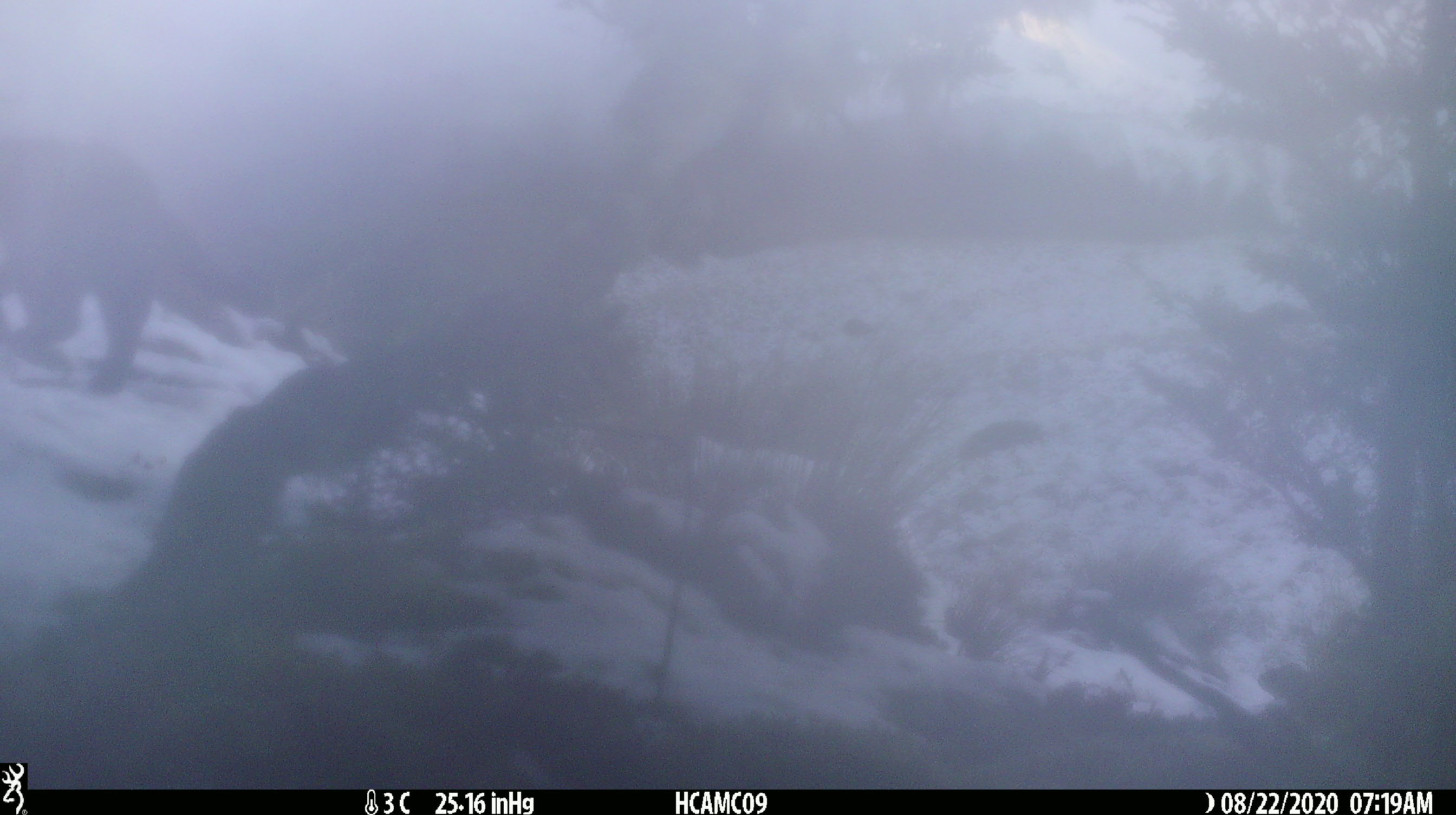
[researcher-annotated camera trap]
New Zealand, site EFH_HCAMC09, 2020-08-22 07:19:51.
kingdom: Animalia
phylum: Chordata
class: Mammalia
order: Carnivora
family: Felidae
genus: Felis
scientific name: Felis catus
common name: domestic cat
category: cat